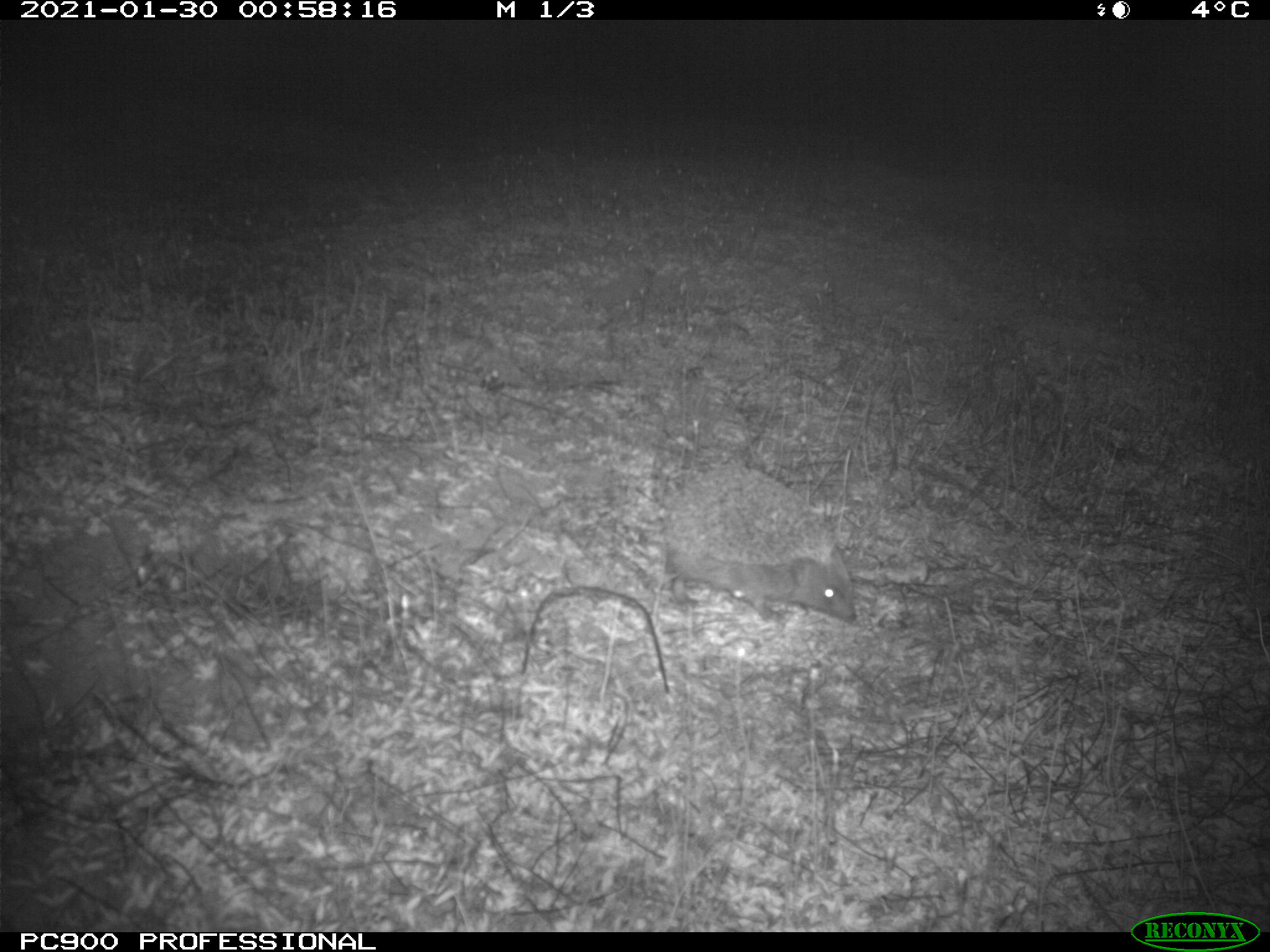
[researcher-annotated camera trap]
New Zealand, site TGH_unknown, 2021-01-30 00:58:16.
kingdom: Animalia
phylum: Chordata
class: Mammalia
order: Eulipotyphla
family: Erinaceidae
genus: Erinaceus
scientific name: Erinaceus europaeus europaeus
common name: european hedgehog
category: hedgehog